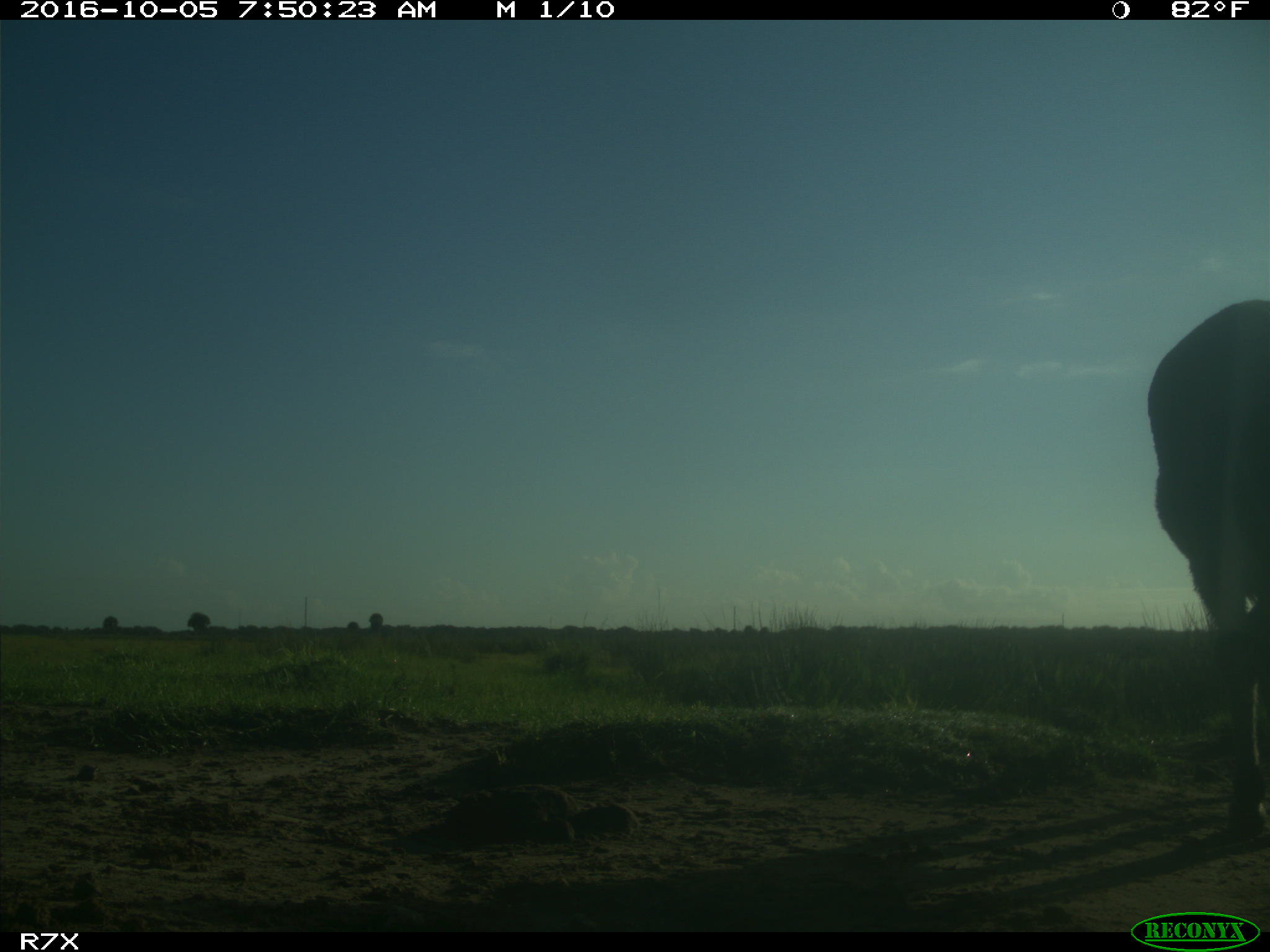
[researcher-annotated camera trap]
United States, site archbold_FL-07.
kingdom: Animalia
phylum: Chordata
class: Mammalia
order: Perissodactyla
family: Equidae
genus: Equus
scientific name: Equus africanus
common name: african wild ass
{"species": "Equus africanus (african wild ass)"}